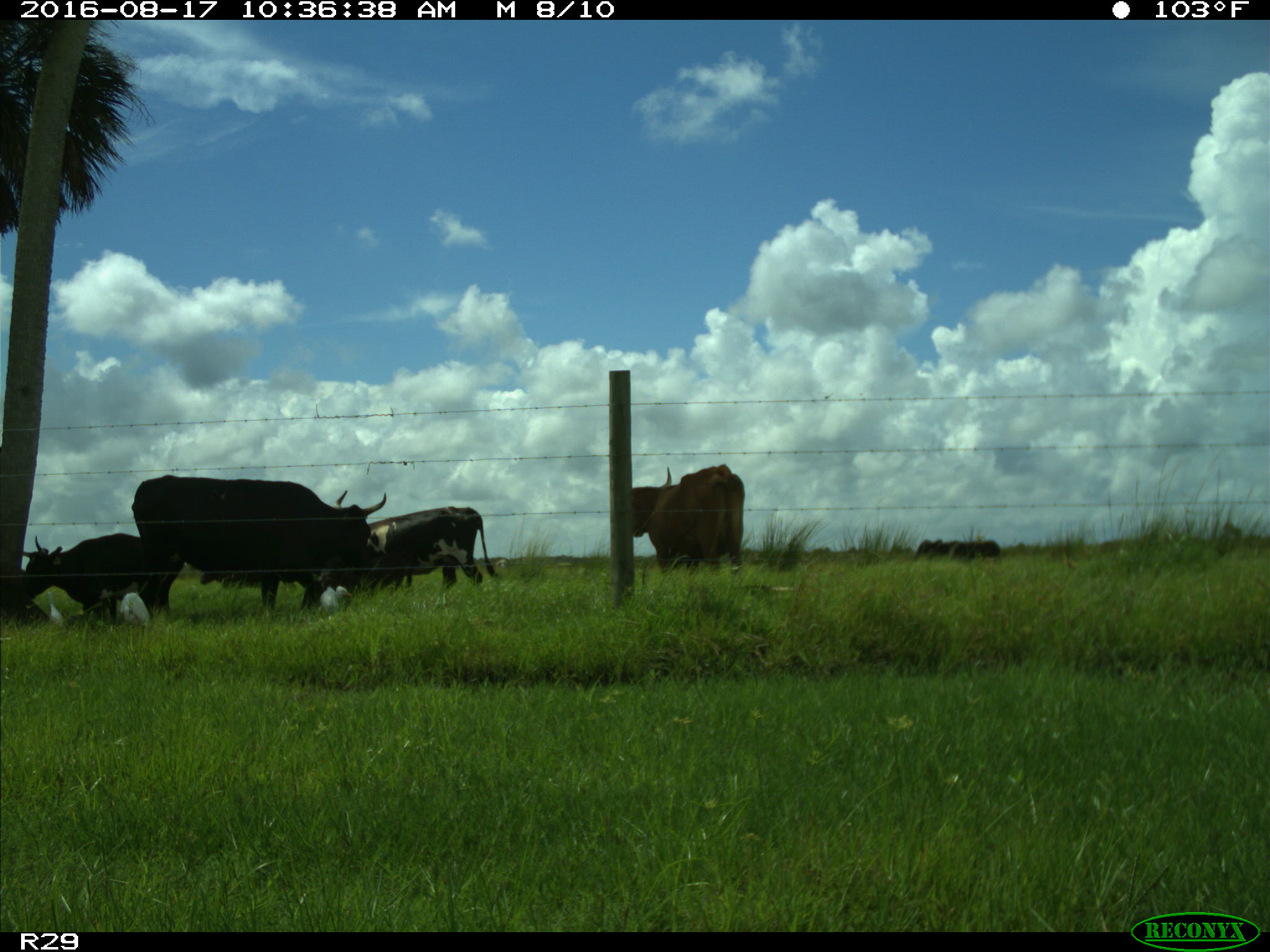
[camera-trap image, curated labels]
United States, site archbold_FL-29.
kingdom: Animalia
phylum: Chordata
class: Mammalia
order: Artiodactyla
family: Bovidae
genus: Bos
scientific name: Bos taurus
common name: domestic cow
Bos taurus (domestic cow).